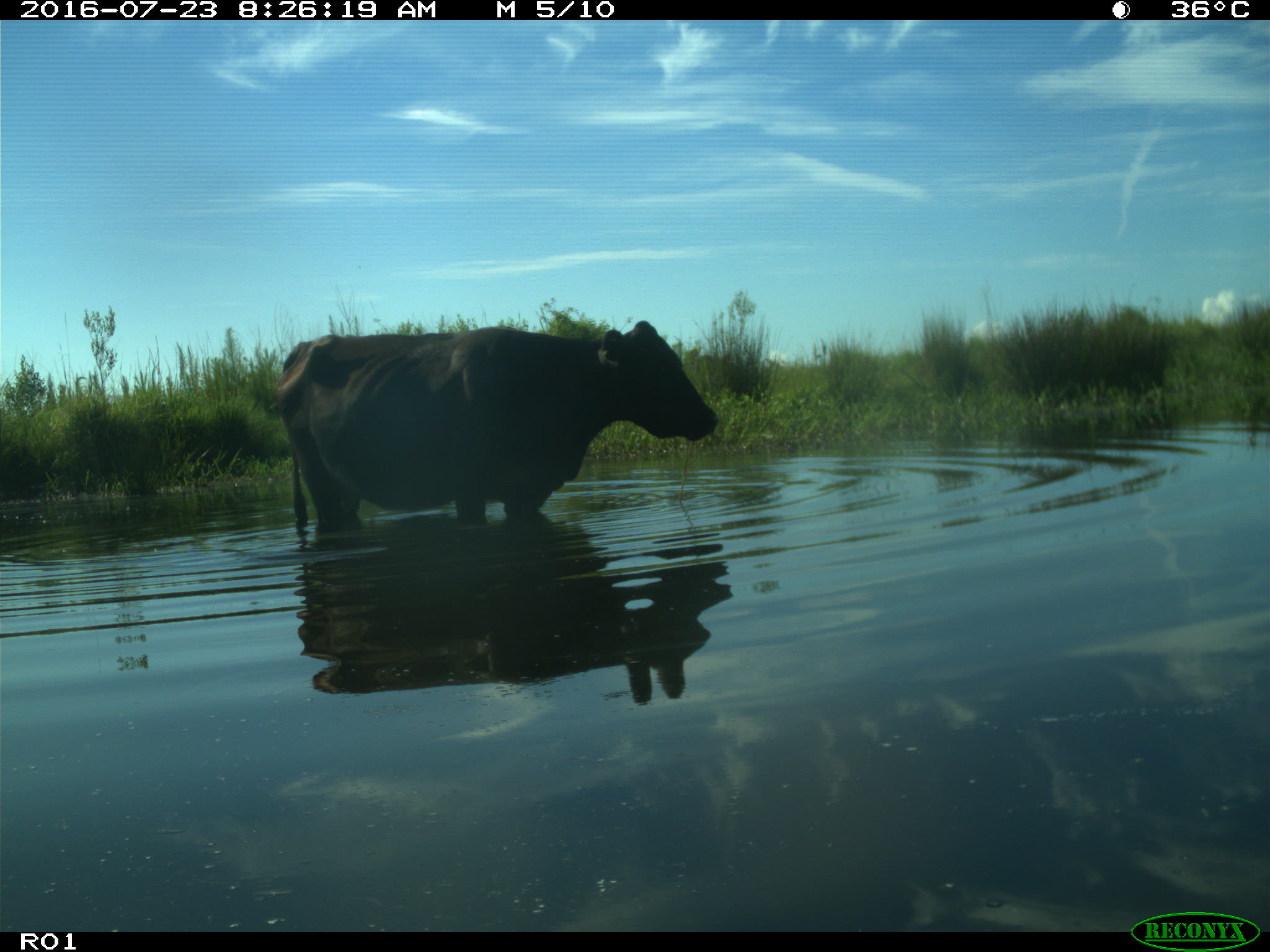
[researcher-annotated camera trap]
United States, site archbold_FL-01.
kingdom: Animalia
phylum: Chordata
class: Mammalia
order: Artiodactyla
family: Bovidae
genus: Bos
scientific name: Bos taurus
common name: domestic cow